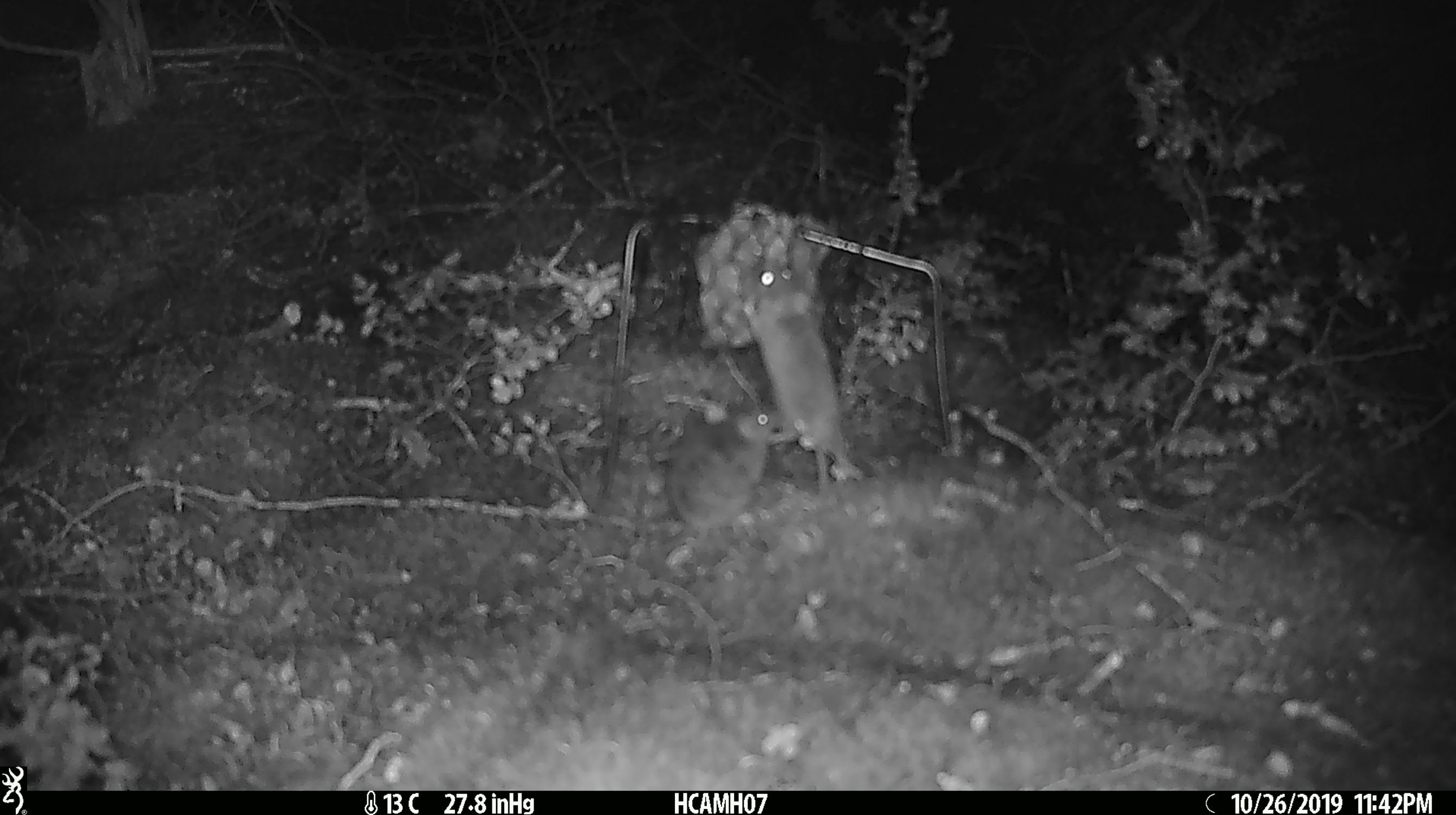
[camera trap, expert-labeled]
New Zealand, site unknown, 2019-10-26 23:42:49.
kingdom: Animalia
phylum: Chordata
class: Mammalia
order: Rodentia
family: Muridae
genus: Mus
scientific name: Mus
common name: mouse